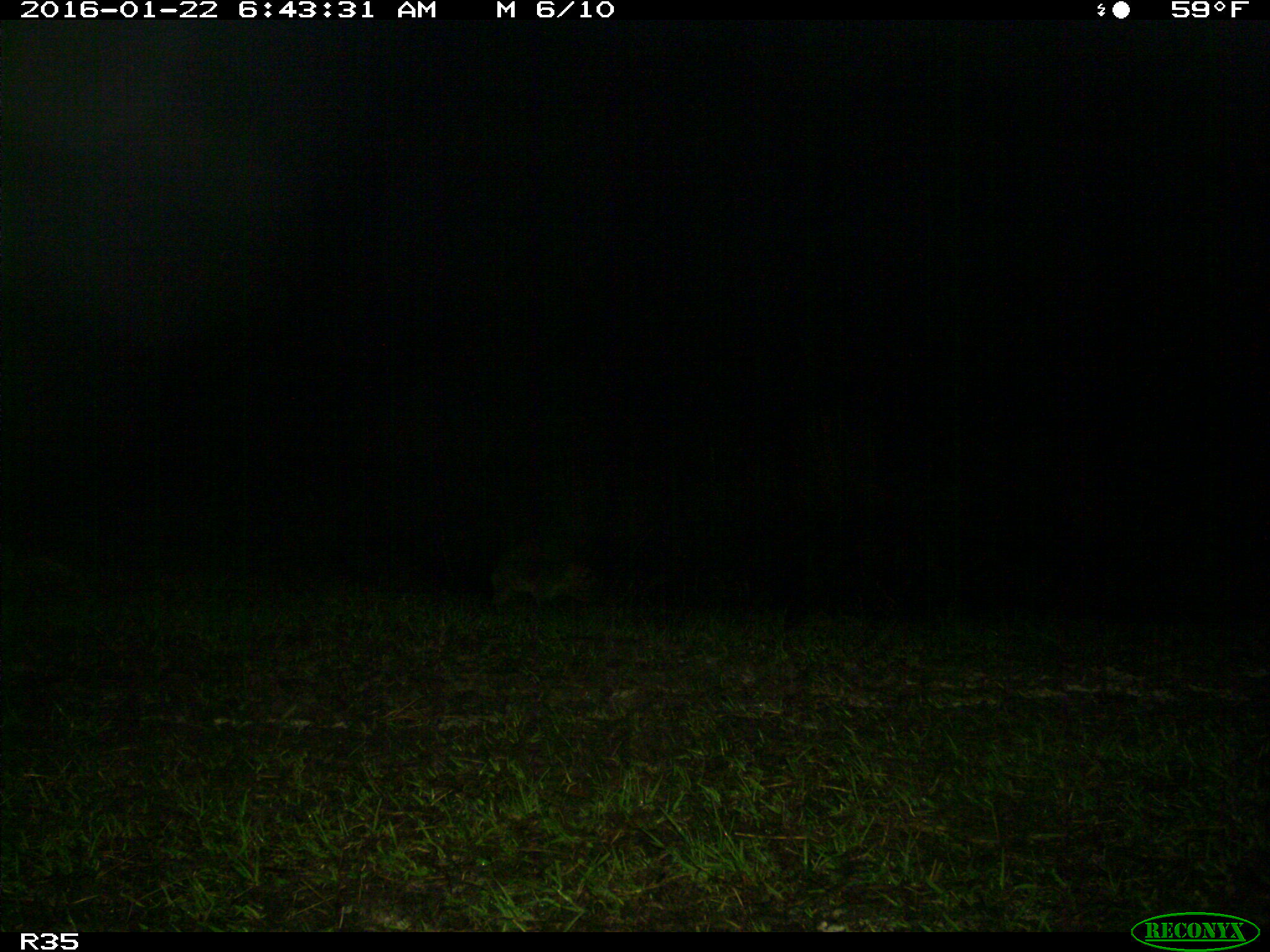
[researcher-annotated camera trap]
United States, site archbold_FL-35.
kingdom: Animalia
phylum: Chordata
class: Mammalia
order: Carnivora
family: Procyonidae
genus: Procyon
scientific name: Procyon lotor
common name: common raccoon